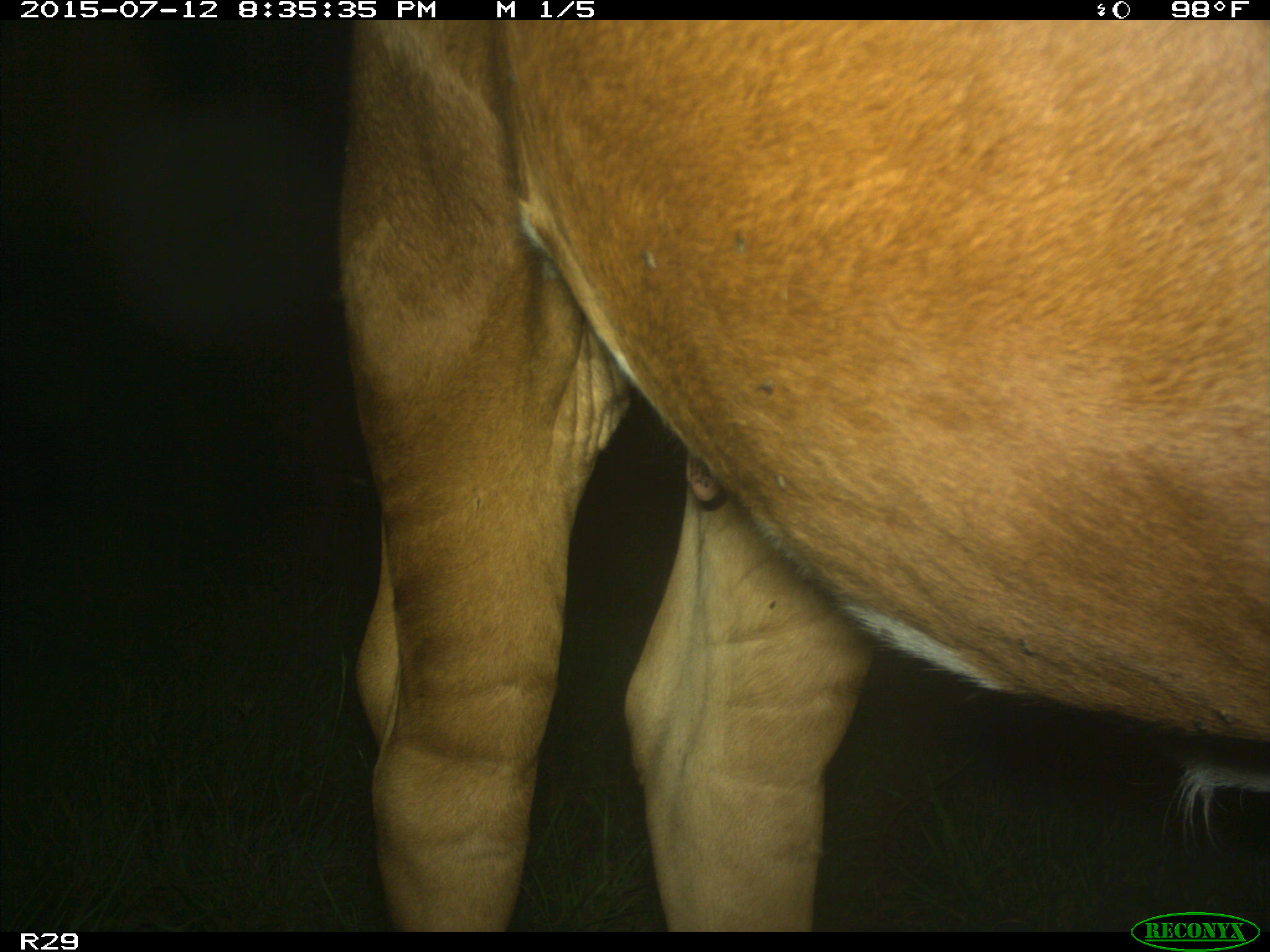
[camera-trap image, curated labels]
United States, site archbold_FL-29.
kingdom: Animalia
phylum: Chordata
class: Mammalia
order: Artiodactyla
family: Bovidae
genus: Bos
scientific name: Bos taurus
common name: domestic cow